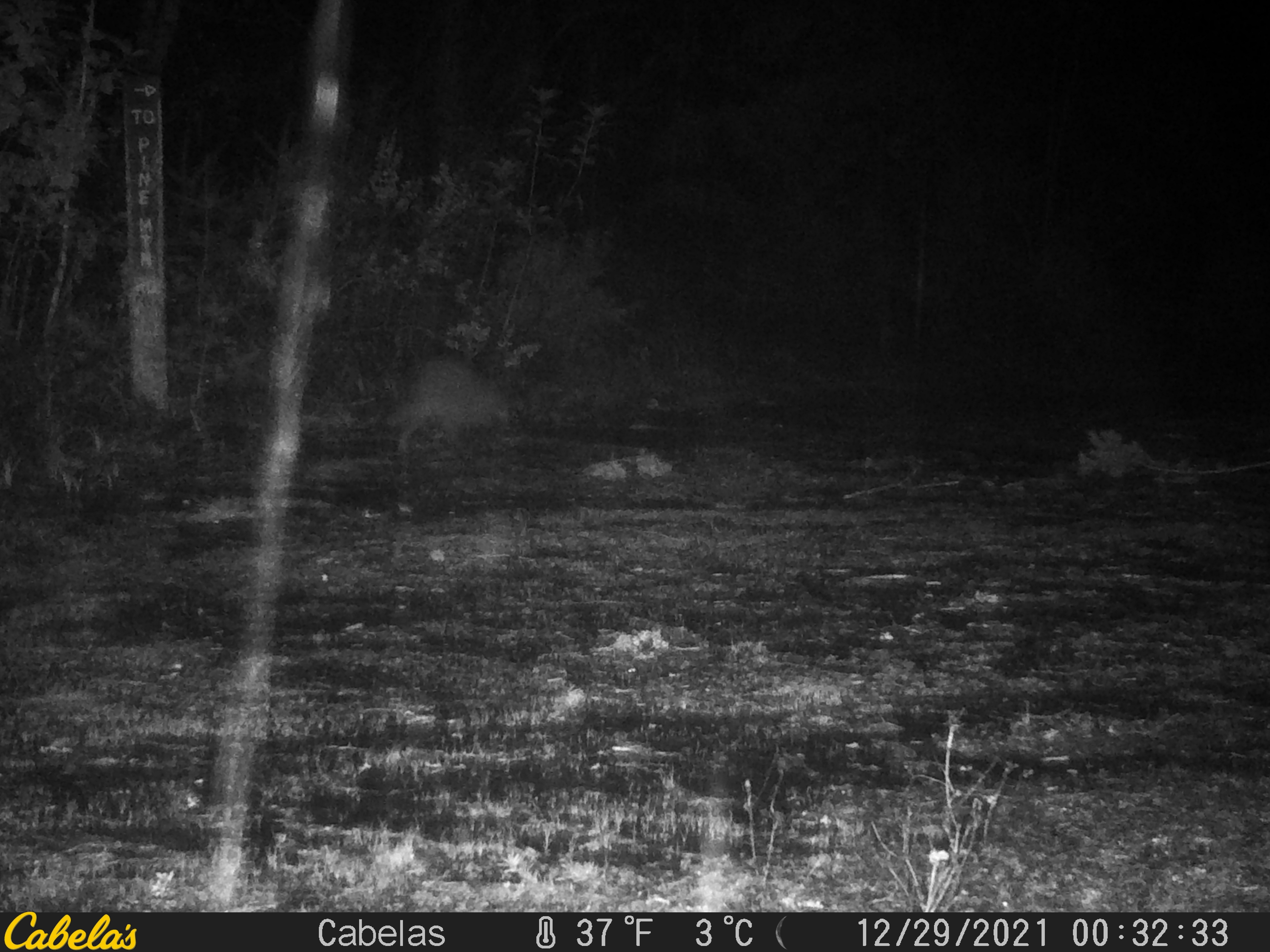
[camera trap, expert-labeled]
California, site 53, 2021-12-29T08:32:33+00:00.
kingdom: Animalia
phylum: Chordata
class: Mammalia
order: Carnivora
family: Procyonidae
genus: Procyon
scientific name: Procyon lotor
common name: raccoon